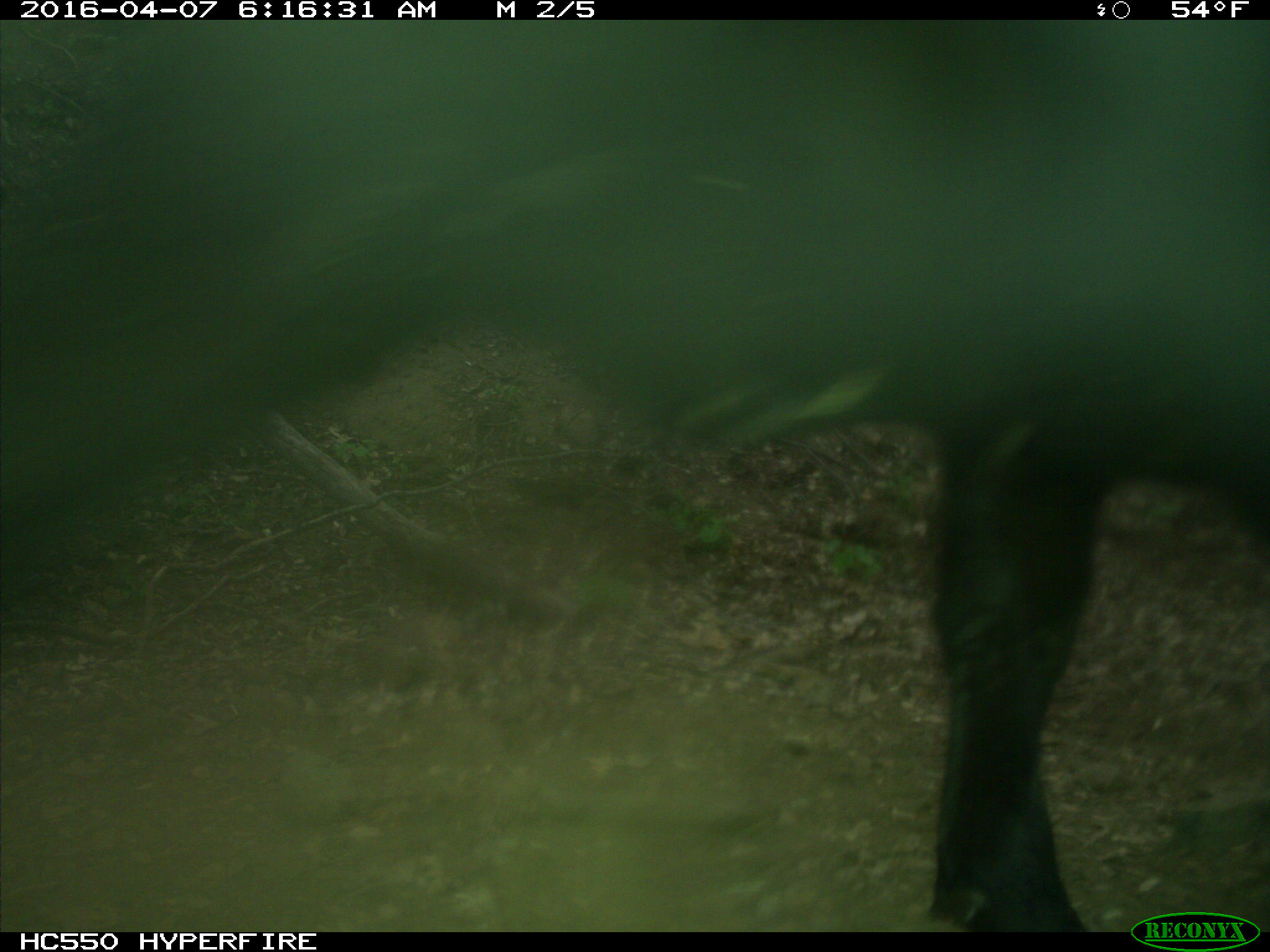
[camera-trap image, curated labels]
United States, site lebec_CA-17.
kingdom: Animalia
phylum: Chordata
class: Mammalia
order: Artiodactyla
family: Bovidae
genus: Bos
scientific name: Bos taurus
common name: domestic cow